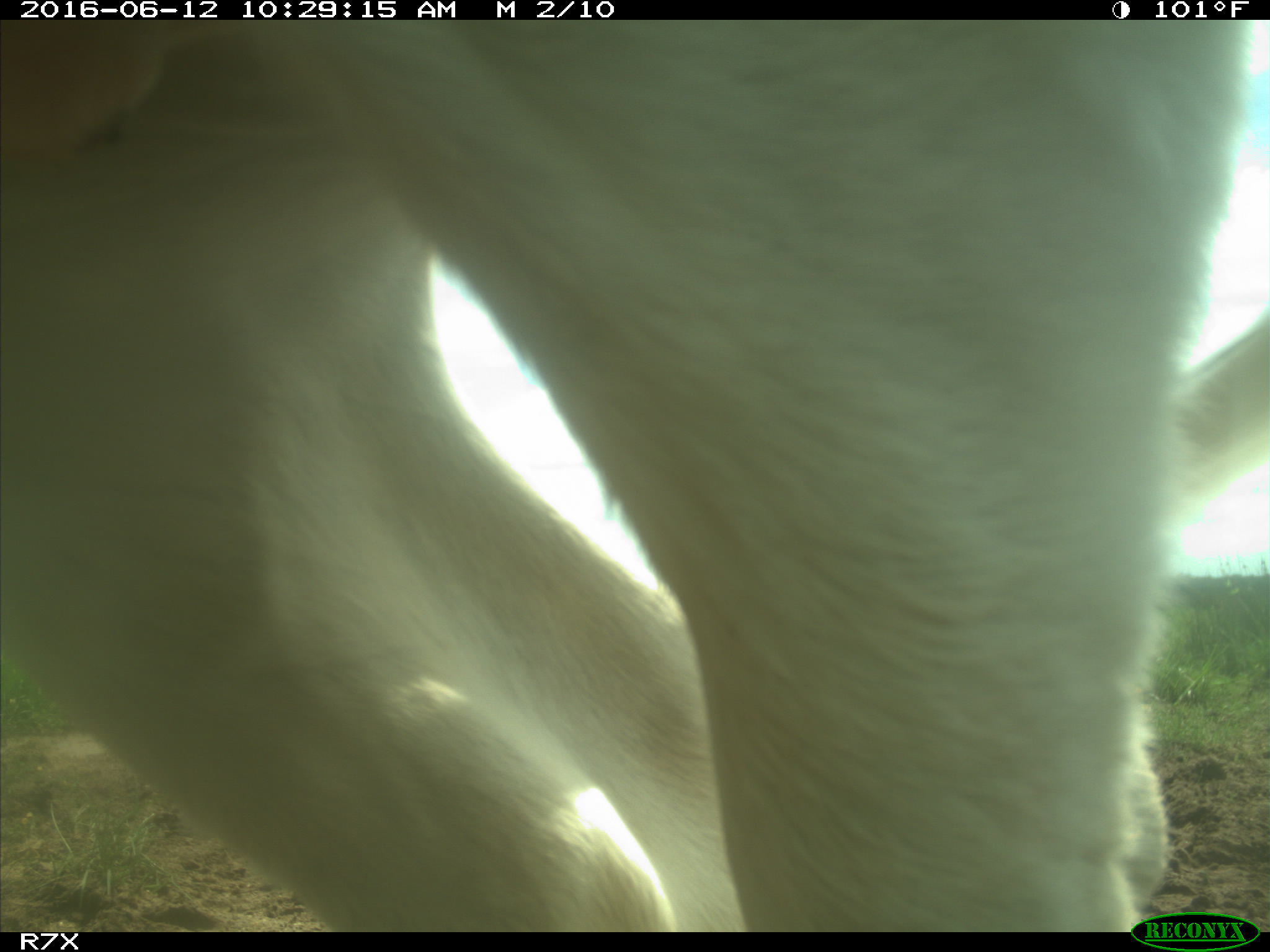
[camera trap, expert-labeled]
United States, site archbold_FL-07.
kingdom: Animalia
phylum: Chordata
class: Mammalia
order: Artiodactyla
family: Bovidae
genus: Bos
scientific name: Bos taurus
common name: domestic cow